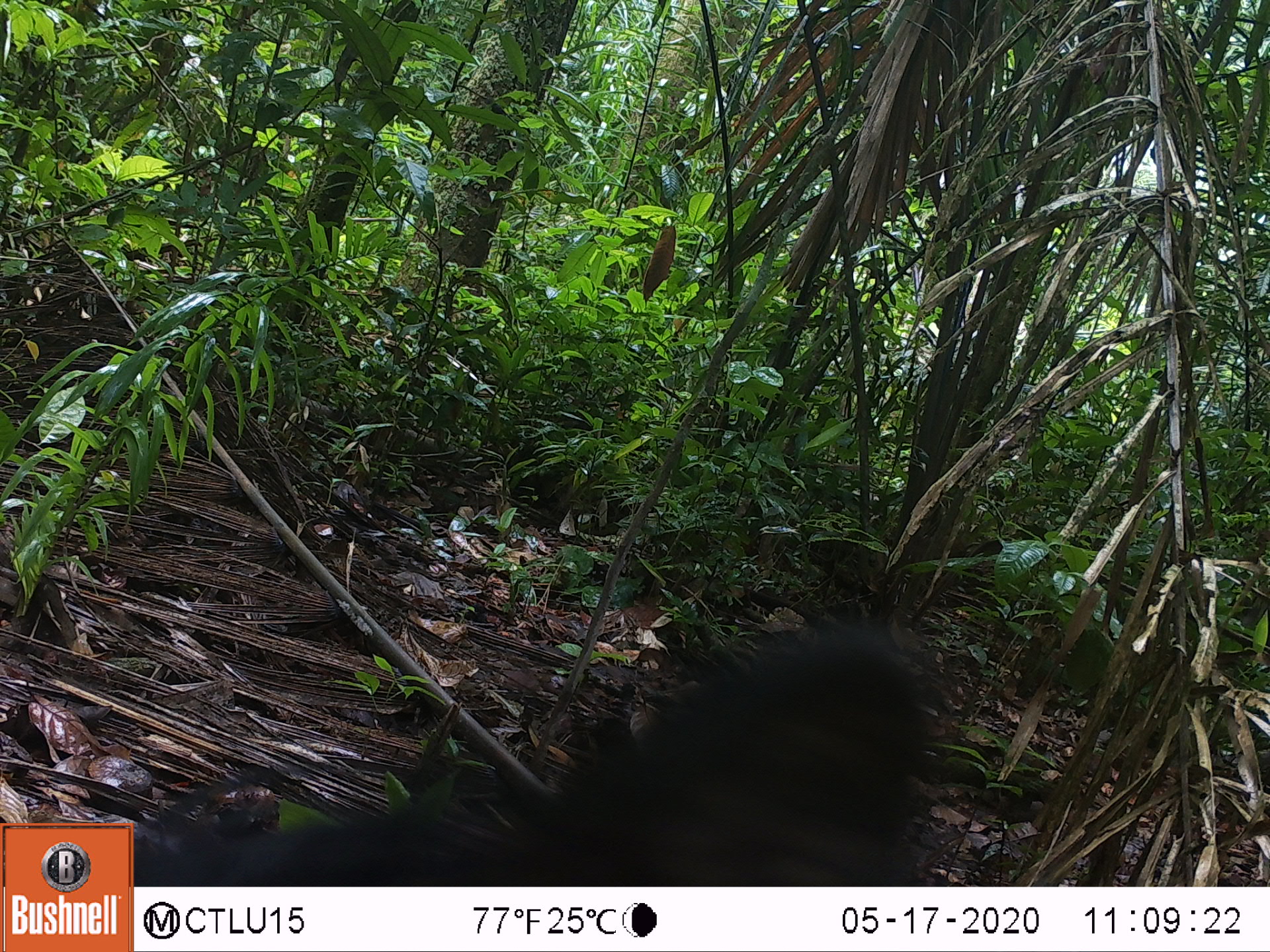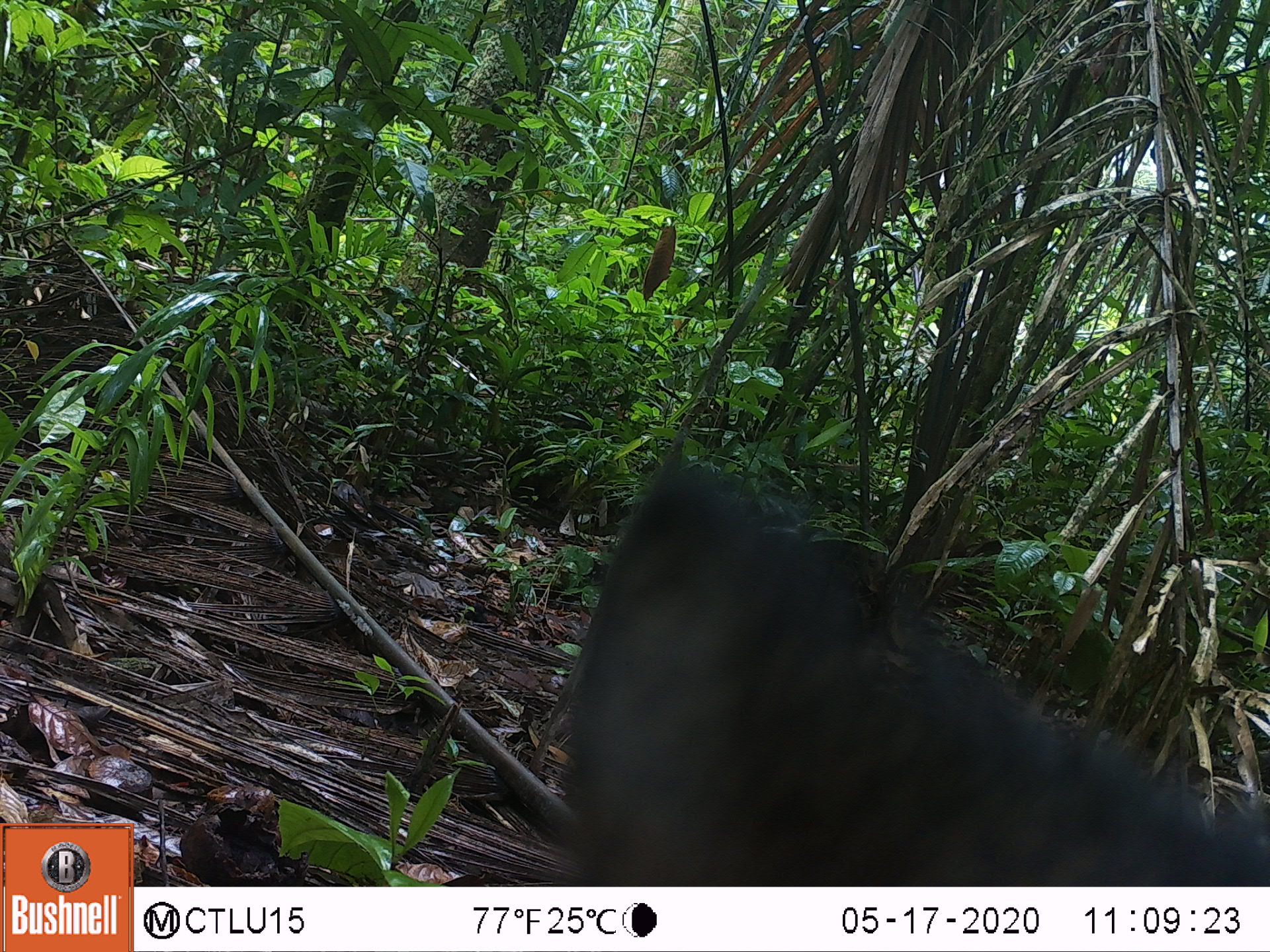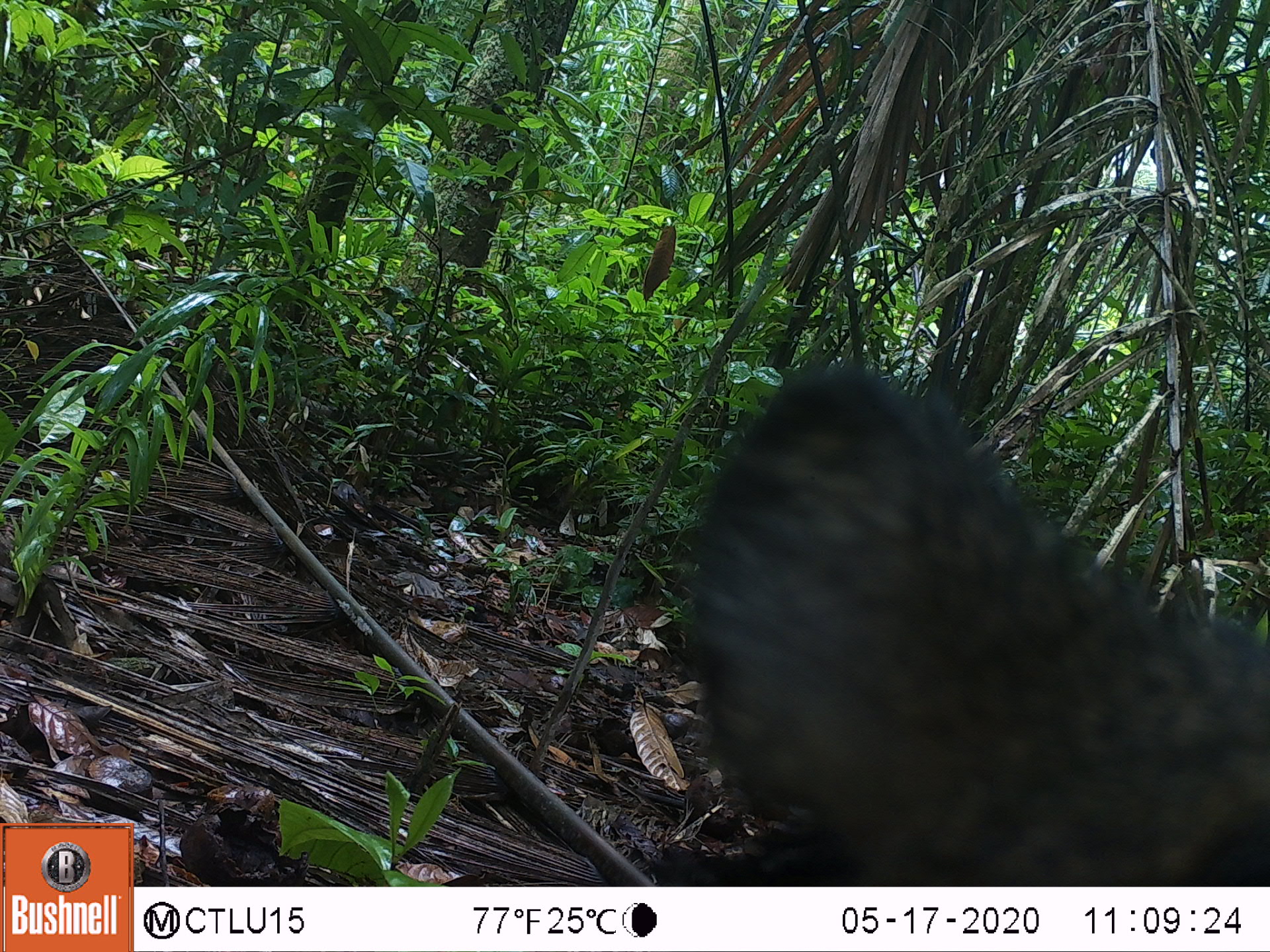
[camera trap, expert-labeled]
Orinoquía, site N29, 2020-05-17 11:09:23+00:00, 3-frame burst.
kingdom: Animalia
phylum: Chordata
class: Mammalia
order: Artiodactyla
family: Tayassuidae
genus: Pecari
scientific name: Pecari tajacu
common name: collared peccary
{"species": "collared peccary (Pecari tajacu)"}